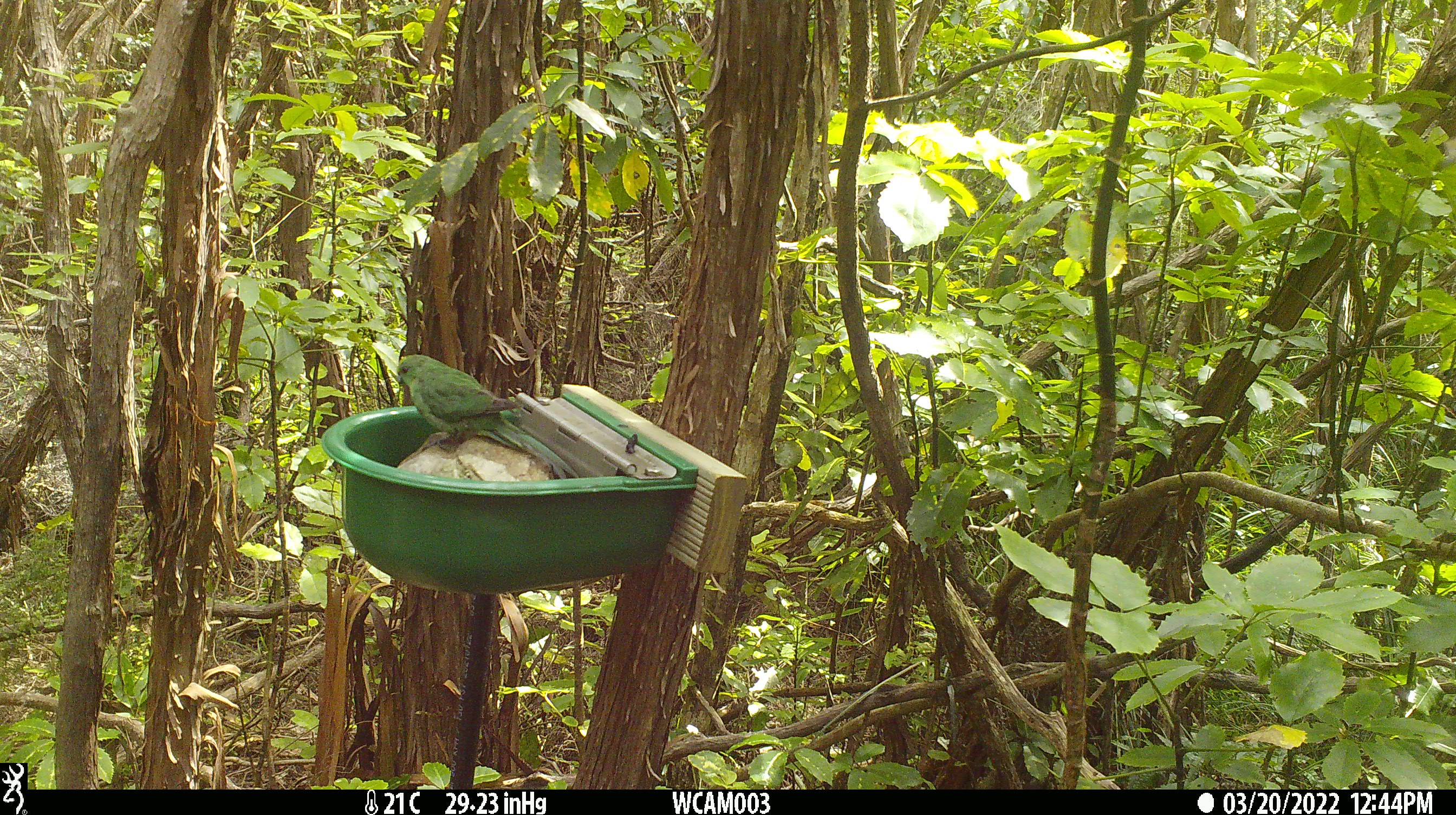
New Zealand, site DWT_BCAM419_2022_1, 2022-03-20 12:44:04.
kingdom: Animalia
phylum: Chordata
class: Aves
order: Psittaciformes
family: Psittaculidae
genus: Cyanoramphus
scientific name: Cyanoramphus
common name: parakeet